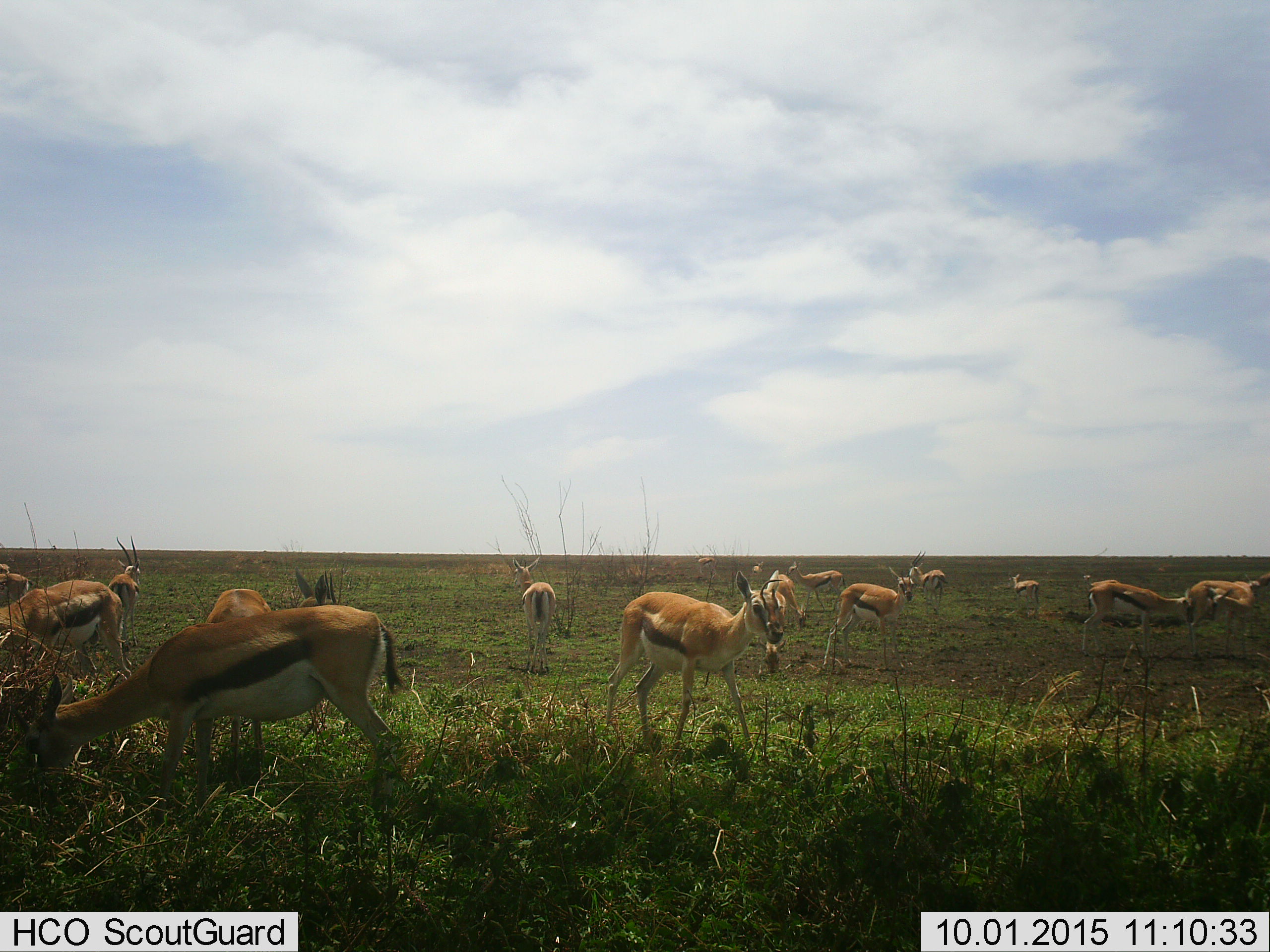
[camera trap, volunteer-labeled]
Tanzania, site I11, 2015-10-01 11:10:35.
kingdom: Animalia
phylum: Chordata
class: Mammalia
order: Artiodactyla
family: Bovidae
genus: Eudorcas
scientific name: Eudorcas thomsonii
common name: thomson's gazelle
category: gazellethomsons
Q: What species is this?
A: Gazellethomsons (thomson's gazelle) (Eudorcas thomsonii).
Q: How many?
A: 11-50.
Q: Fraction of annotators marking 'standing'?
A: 89%.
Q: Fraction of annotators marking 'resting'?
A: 11%.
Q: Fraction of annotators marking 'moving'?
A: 33%.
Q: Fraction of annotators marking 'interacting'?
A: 11%.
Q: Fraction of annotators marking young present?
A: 33%.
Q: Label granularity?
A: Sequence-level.